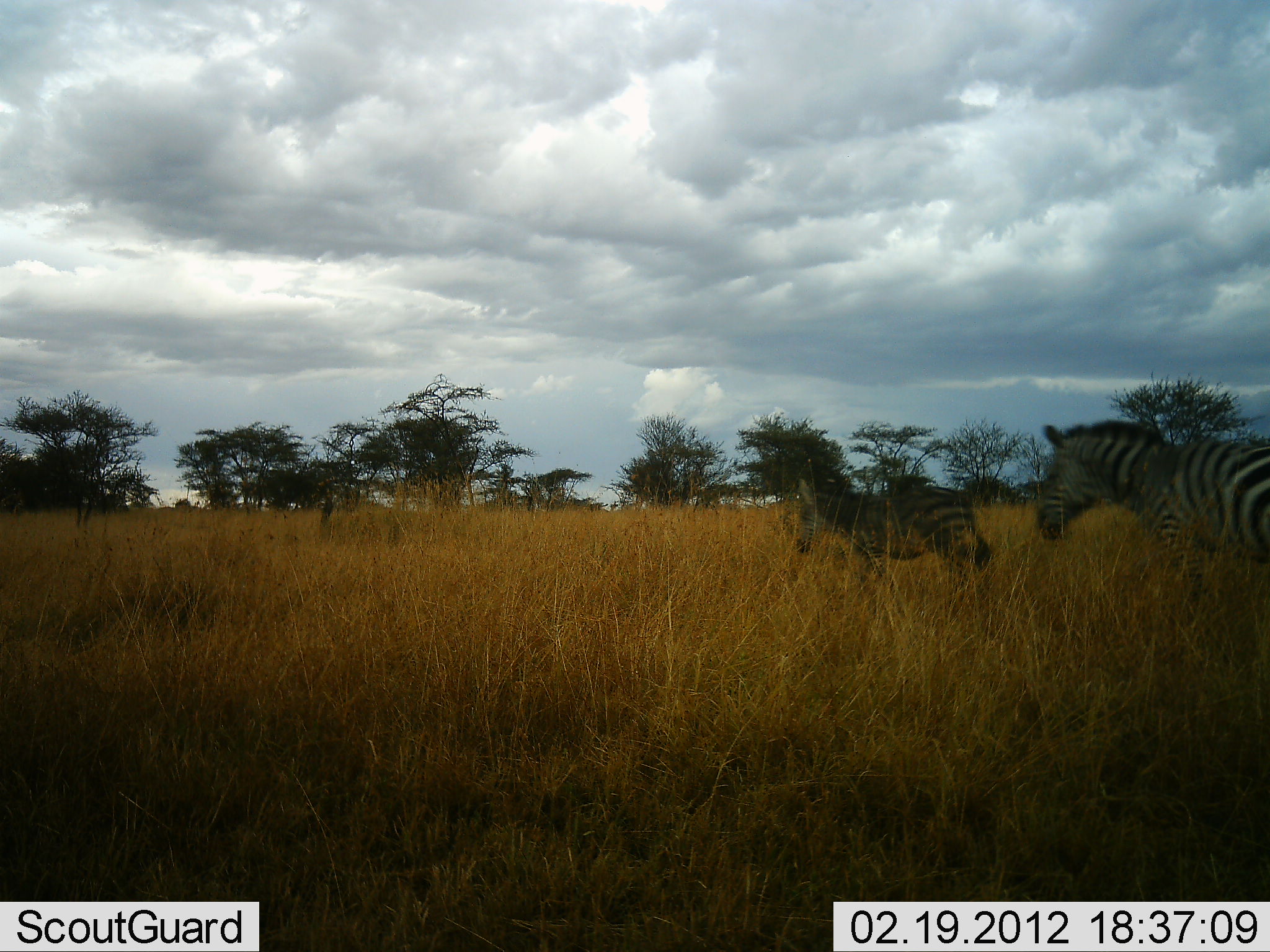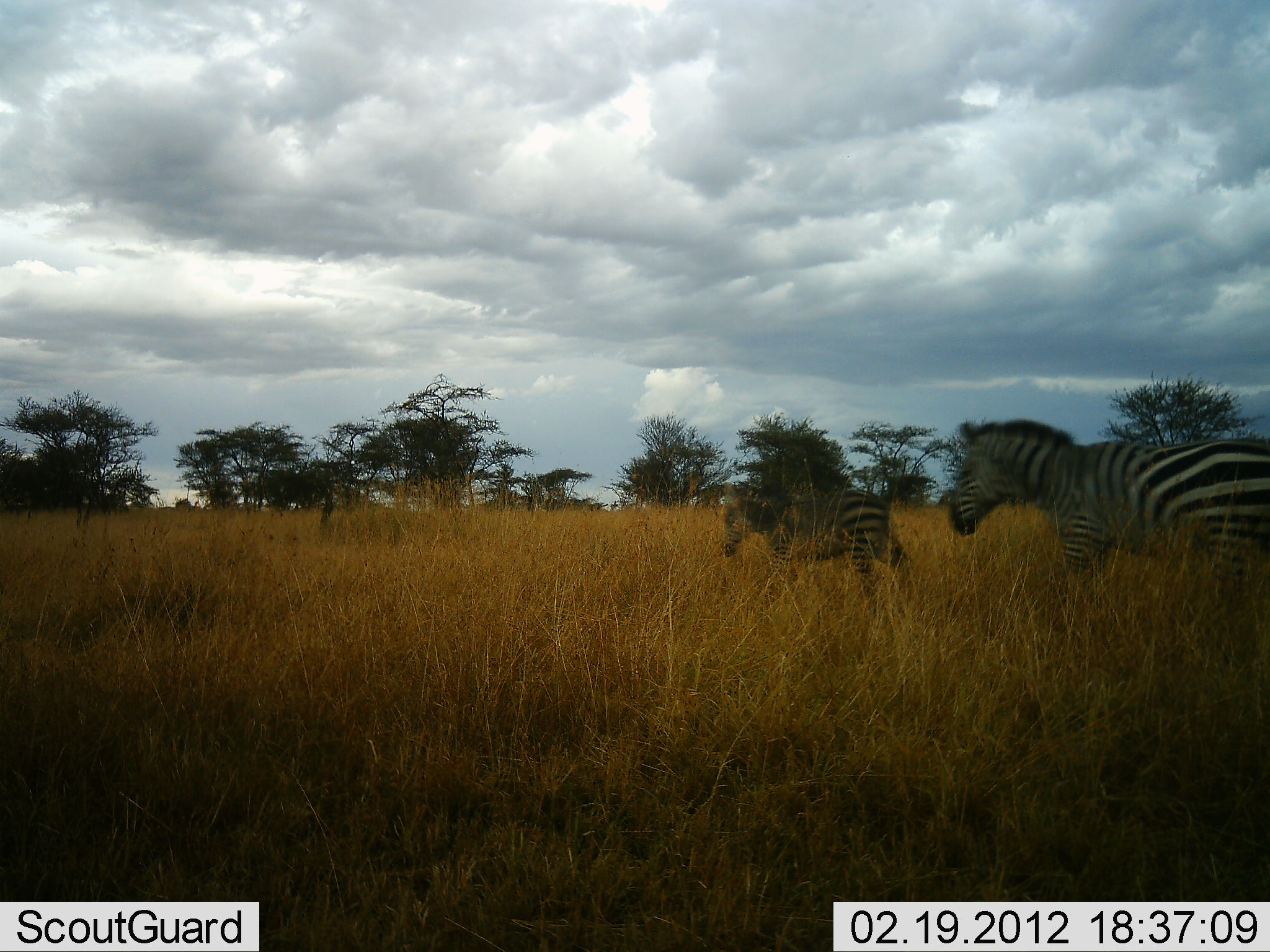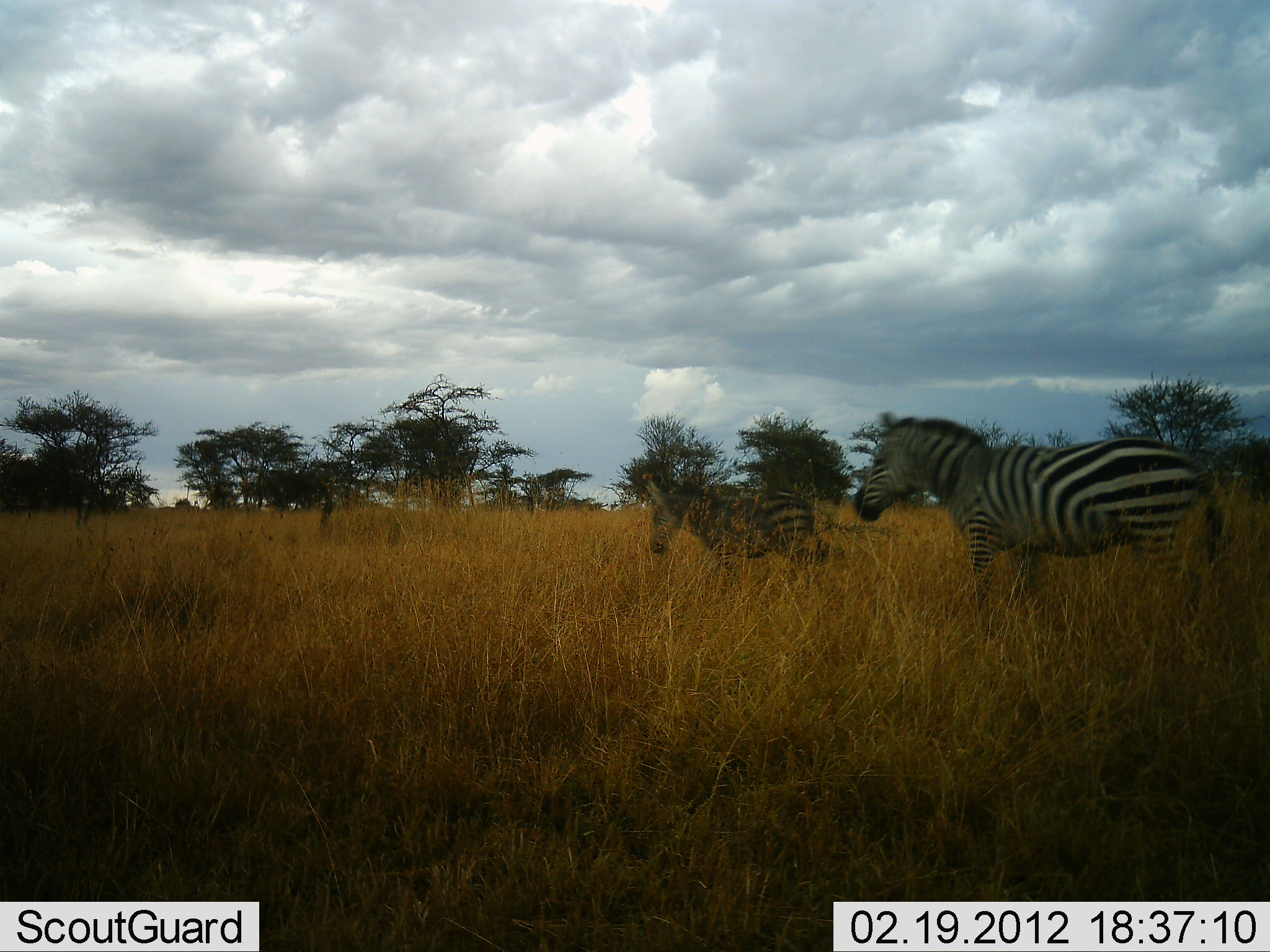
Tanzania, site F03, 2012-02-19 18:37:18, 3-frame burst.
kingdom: Animalia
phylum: Chordata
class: Mammalia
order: Perissodactyla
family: Equidae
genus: Equus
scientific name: Equus quagga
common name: plains zebra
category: zebra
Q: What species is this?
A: Zebra (plains zebra) (Equus quagga).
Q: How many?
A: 2.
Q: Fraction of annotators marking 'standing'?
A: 0%.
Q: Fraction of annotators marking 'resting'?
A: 0%.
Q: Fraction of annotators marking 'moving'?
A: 100%.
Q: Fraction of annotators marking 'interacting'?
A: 0%.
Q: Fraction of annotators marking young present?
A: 25%.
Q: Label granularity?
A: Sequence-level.